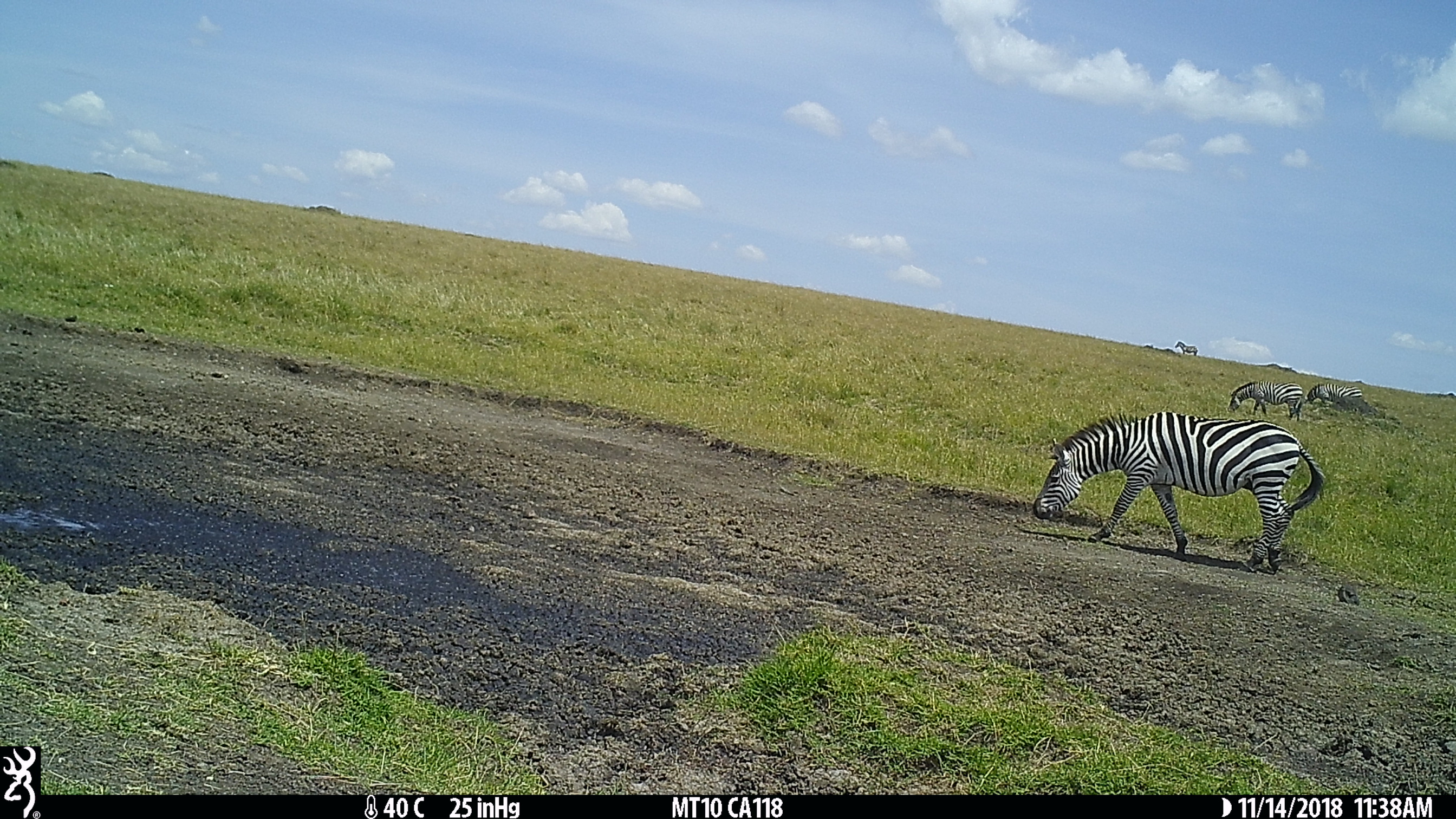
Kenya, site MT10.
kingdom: Animalia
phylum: Chordata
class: Mammalia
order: Perissodactyla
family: Equidae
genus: Equus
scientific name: Equus quagga burchellii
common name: burchell's zebra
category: zebra